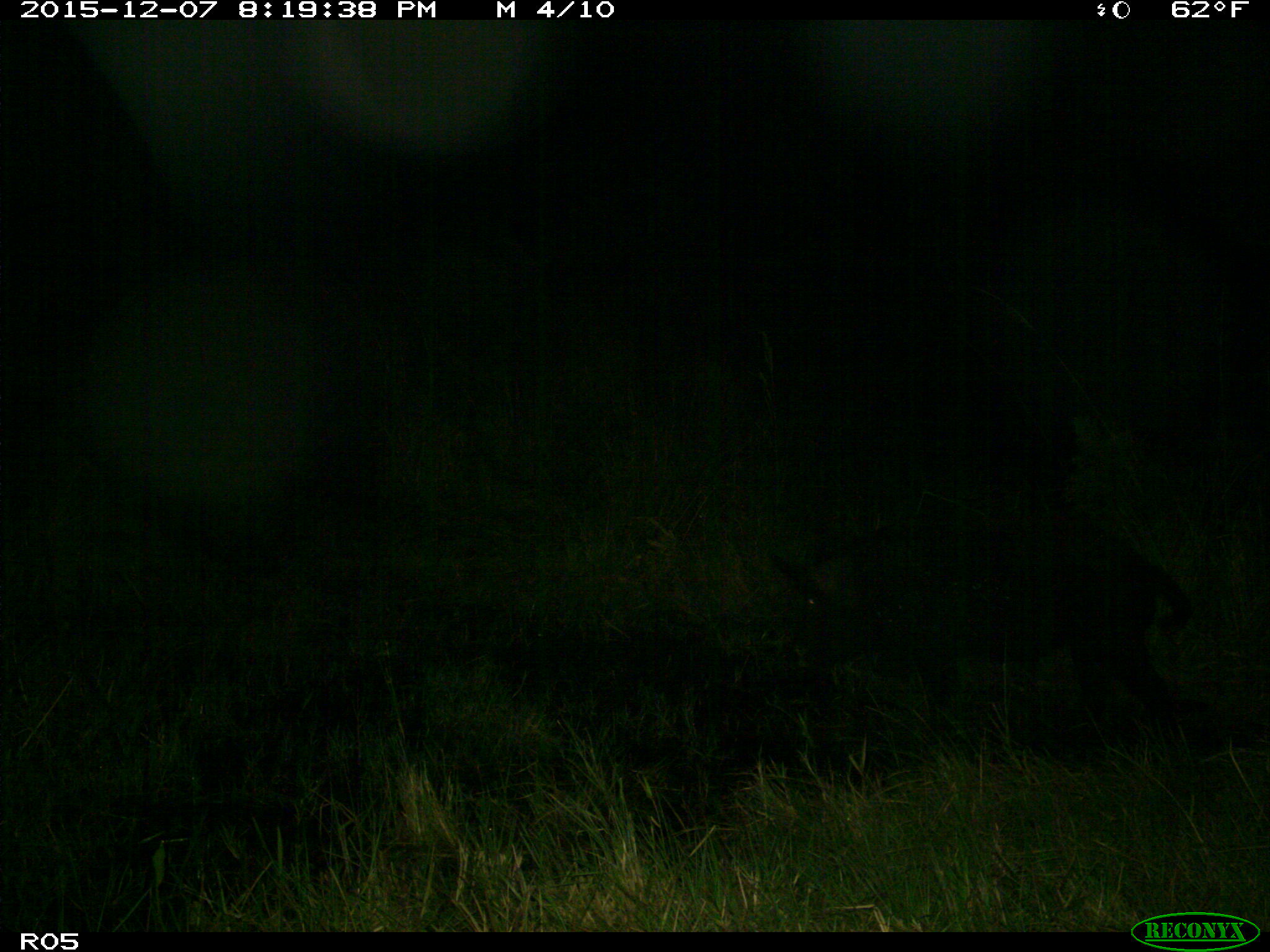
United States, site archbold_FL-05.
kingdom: Animalia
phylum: Chordata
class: Mammalia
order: Artiodactyla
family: Suidae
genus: Sus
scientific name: Sus scrofa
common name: wild boar